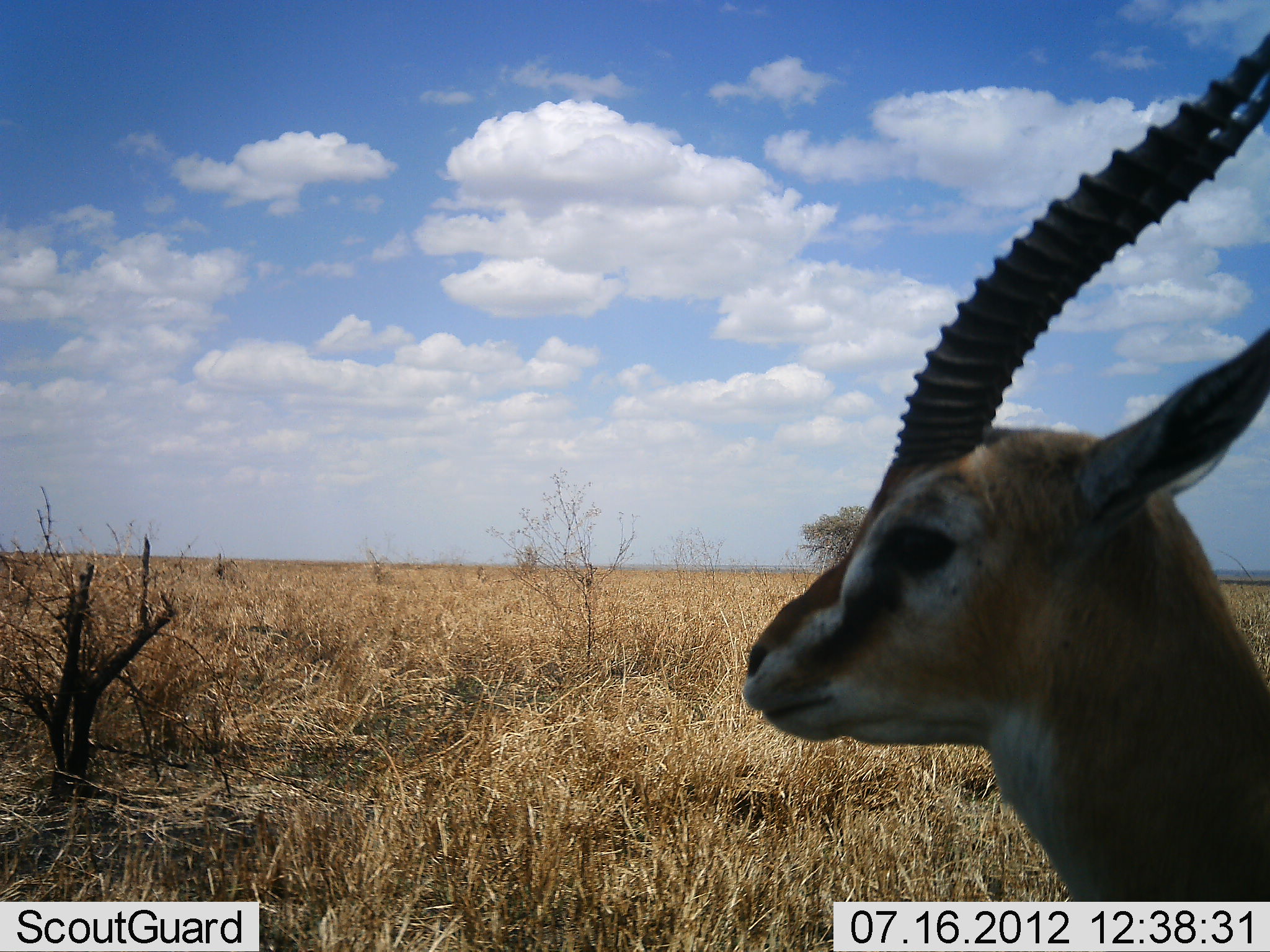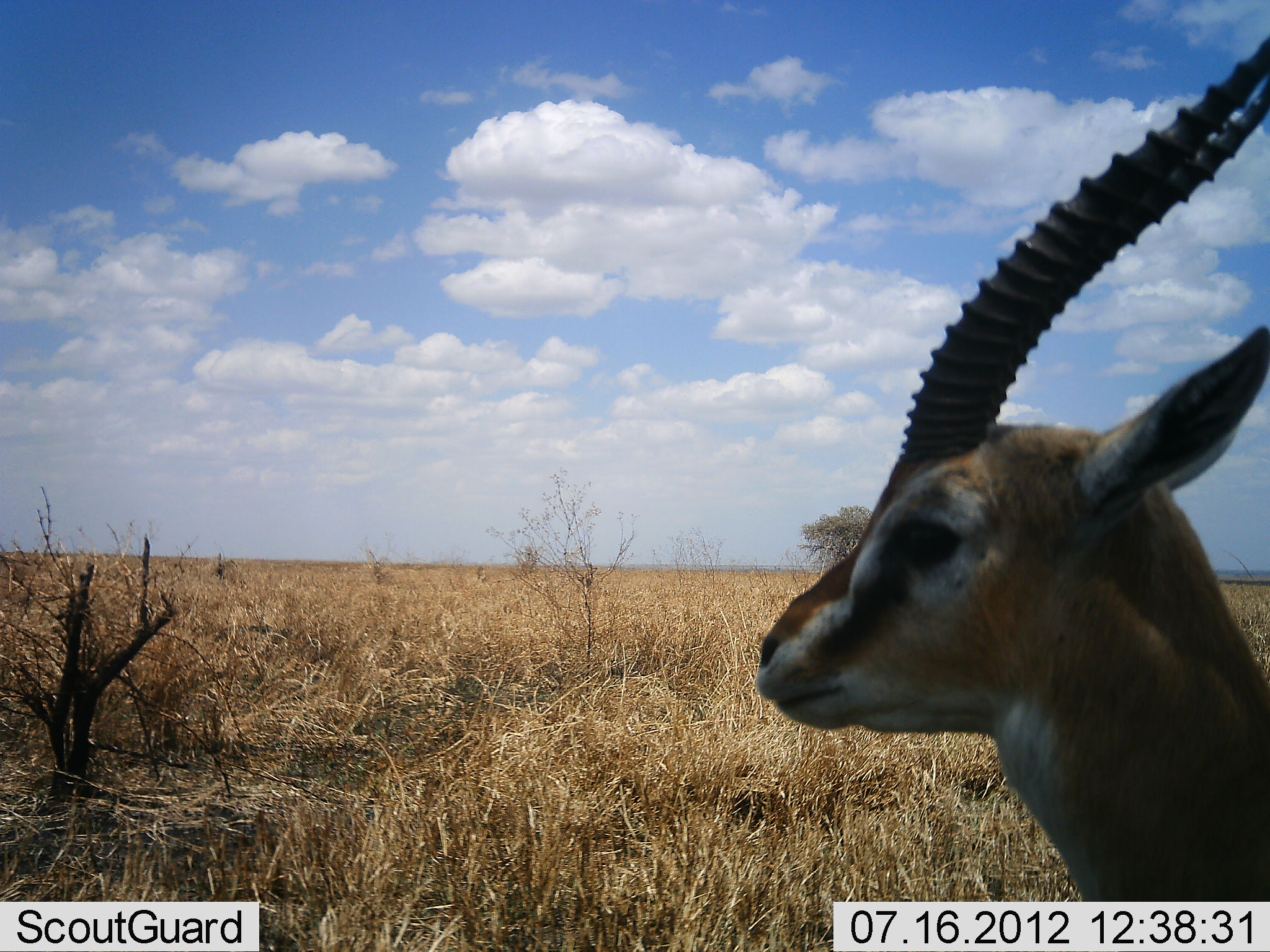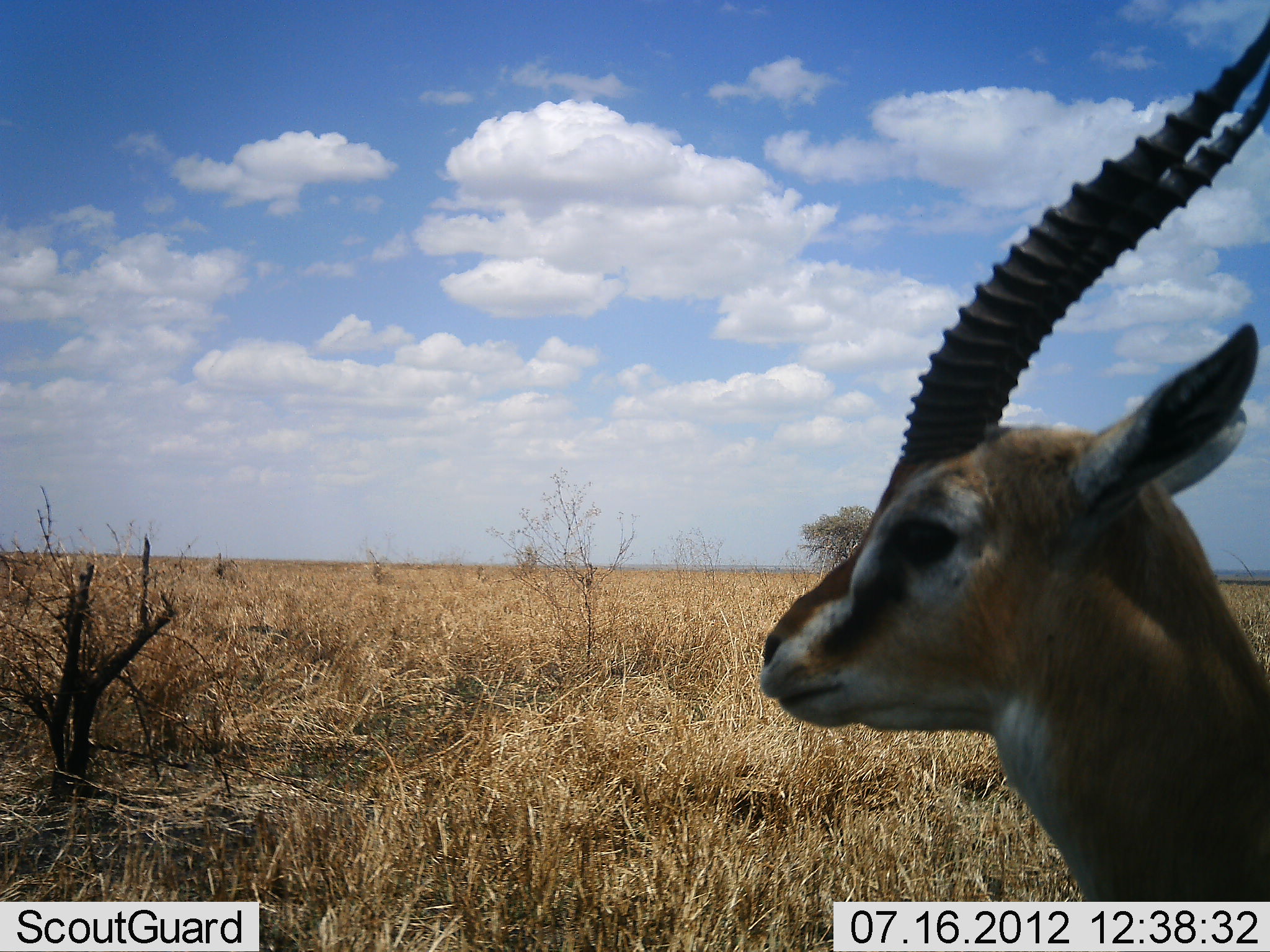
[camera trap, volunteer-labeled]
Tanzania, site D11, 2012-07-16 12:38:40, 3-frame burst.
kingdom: Animalia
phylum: Chordata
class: Mammalia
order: Artiodactyla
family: Bovidae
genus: Eudorcas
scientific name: Eudorcas thomsonii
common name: thomson's gazelle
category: gazellethomsons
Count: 1.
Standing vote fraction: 90%.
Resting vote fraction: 10%.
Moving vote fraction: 10%.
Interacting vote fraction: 0%.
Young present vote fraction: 0%.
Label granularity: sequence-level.